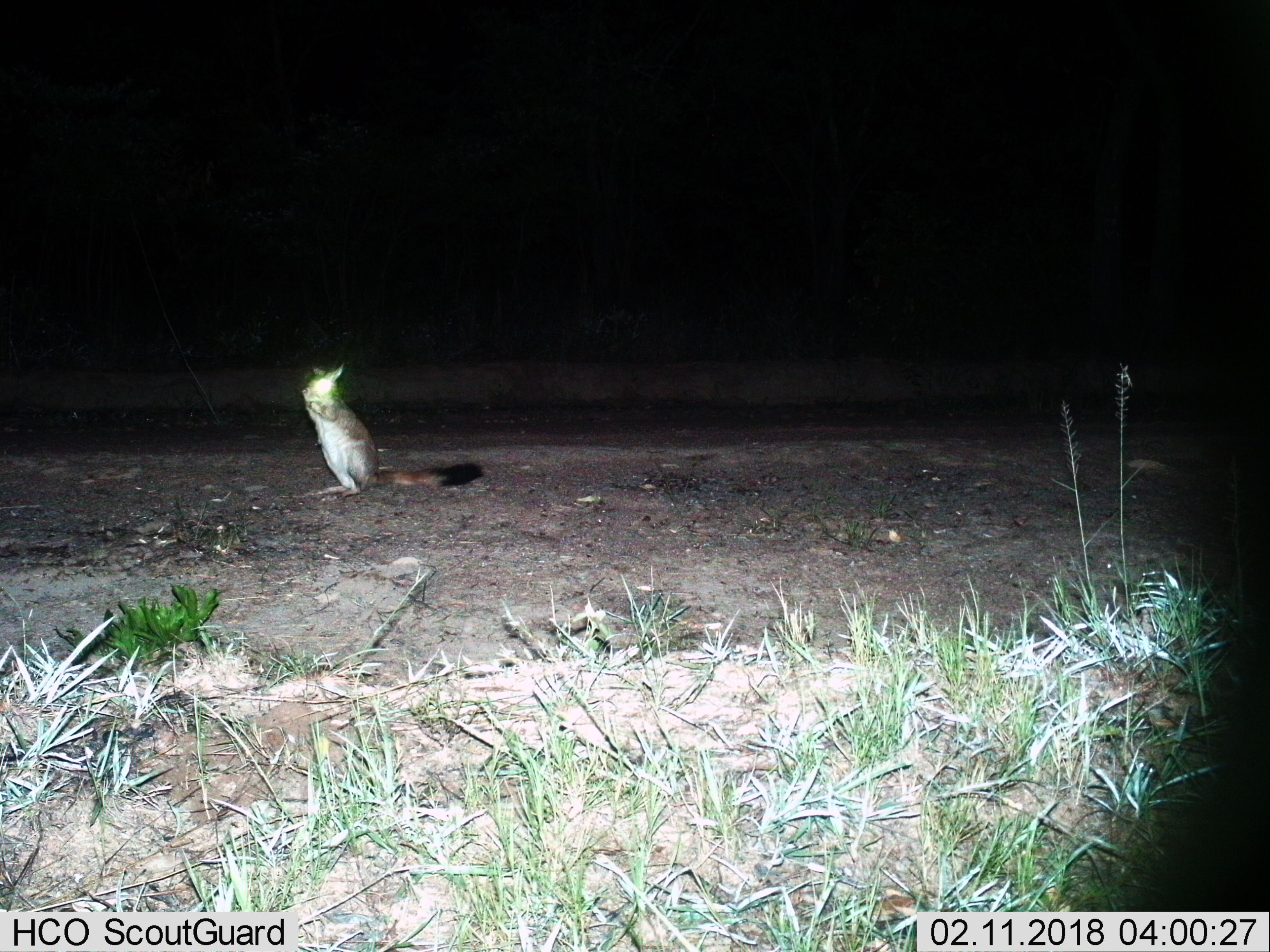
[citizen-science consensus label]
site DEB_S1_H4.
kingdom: Animalia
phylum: Chordata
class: Mammalia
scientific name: Mammalia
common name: rodent or shrew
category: rodentsshrews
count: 1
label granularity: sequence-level